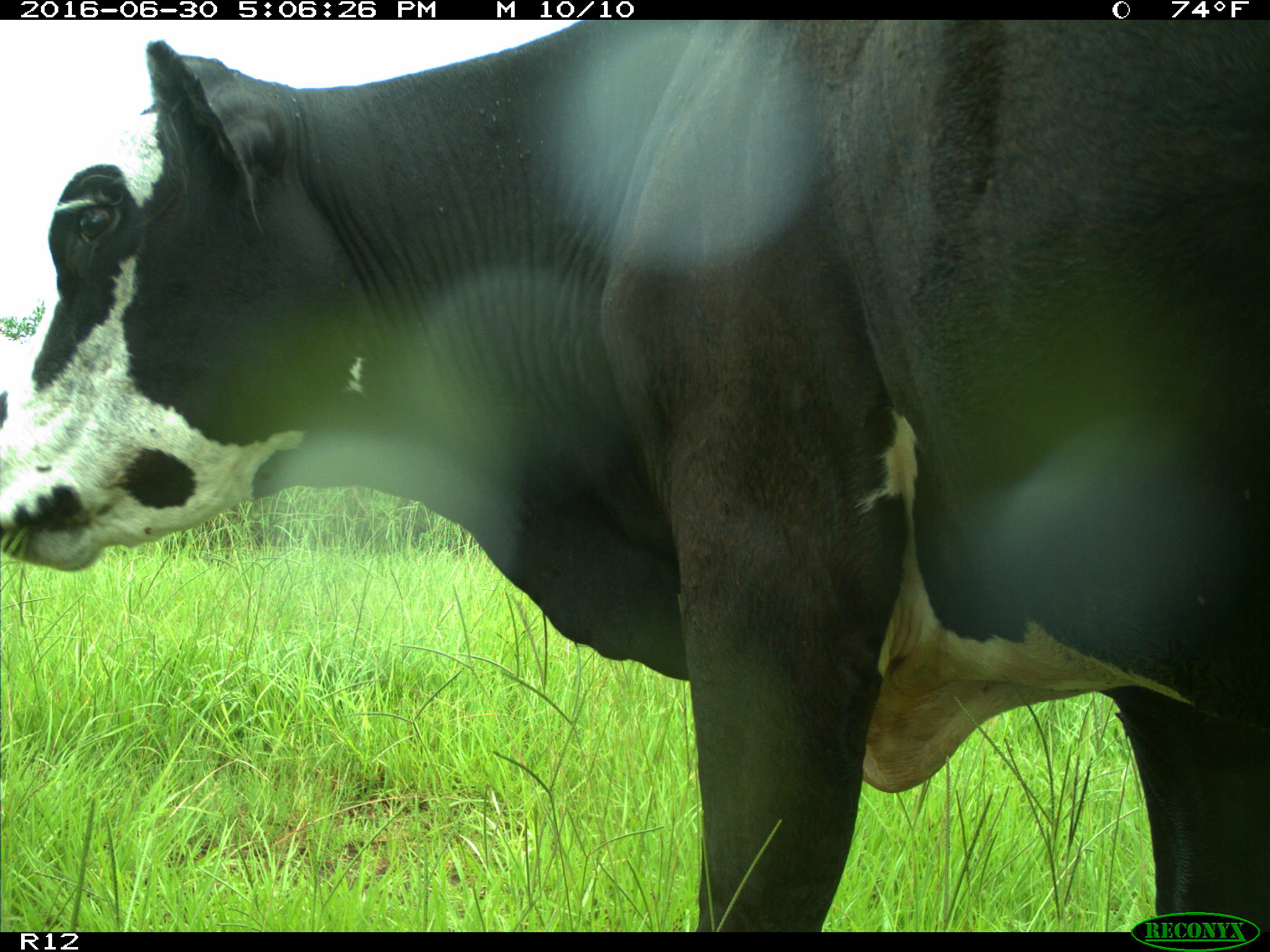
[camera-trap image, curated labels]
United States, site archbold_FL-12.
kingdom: Animalia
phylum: Chordata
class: Mammalia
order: Artiodactyla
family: Bovidae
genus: Bos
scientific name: Bos taurus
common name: domestic cow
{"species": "Bos taurus (domestic cow)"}